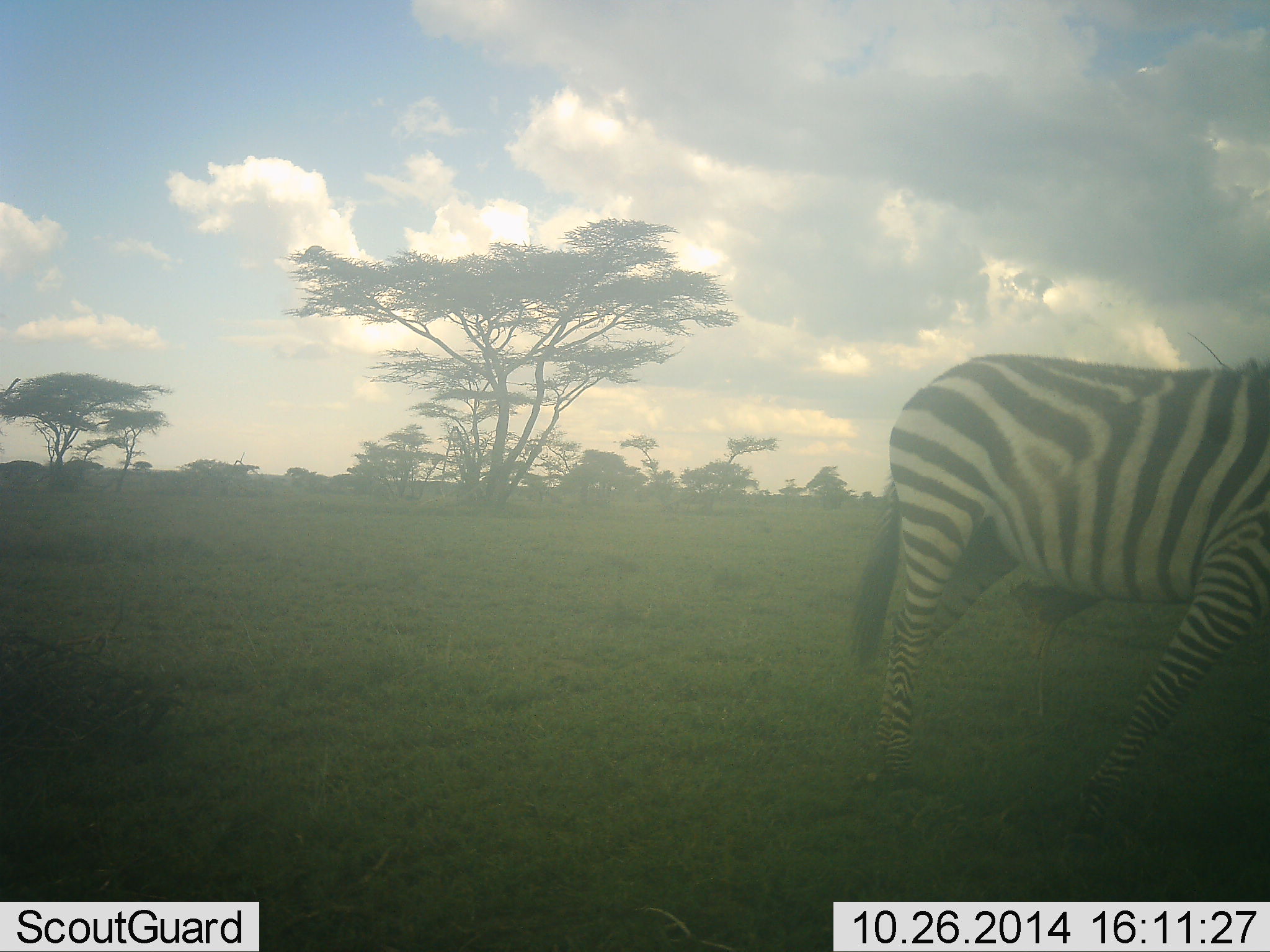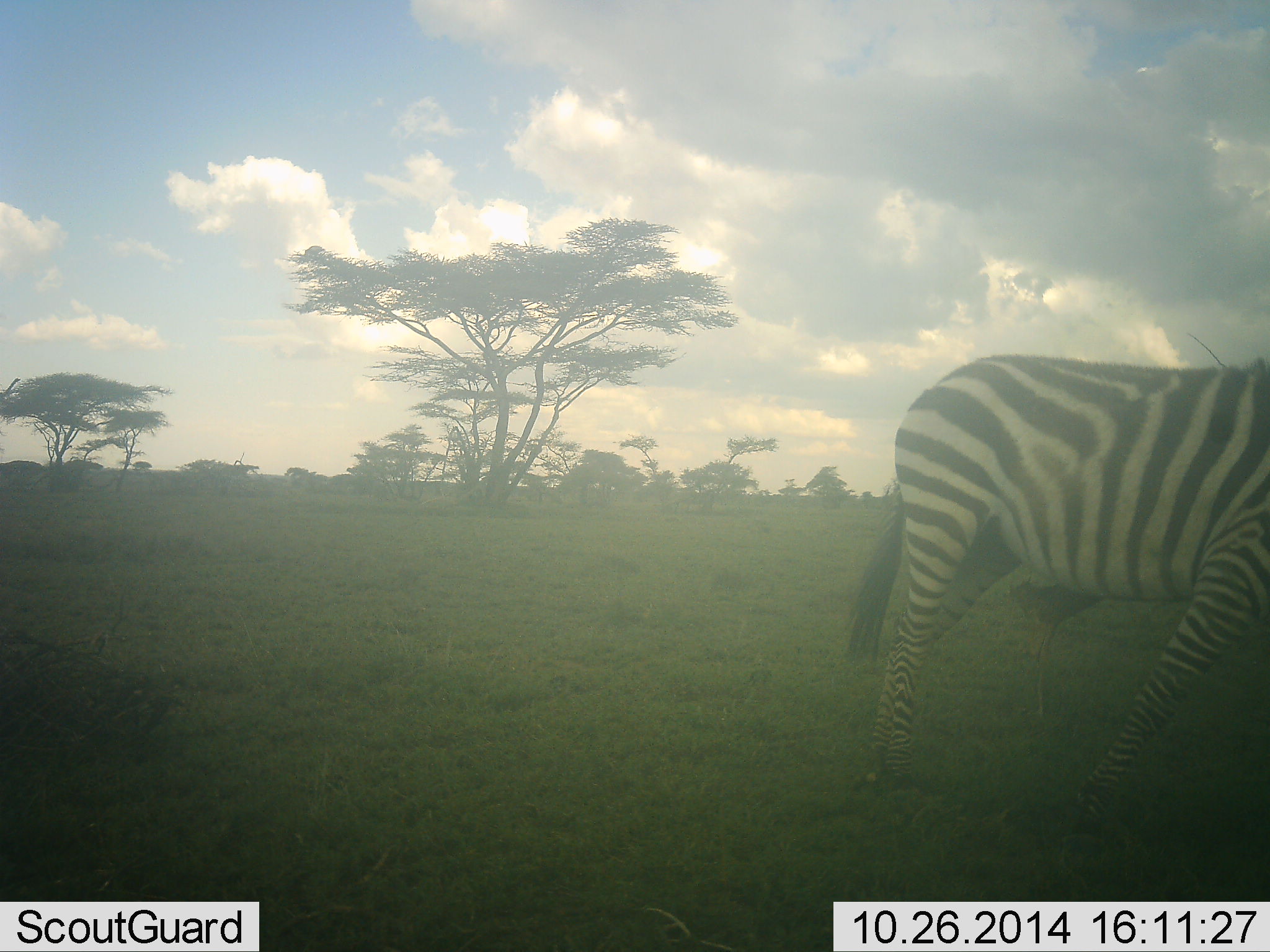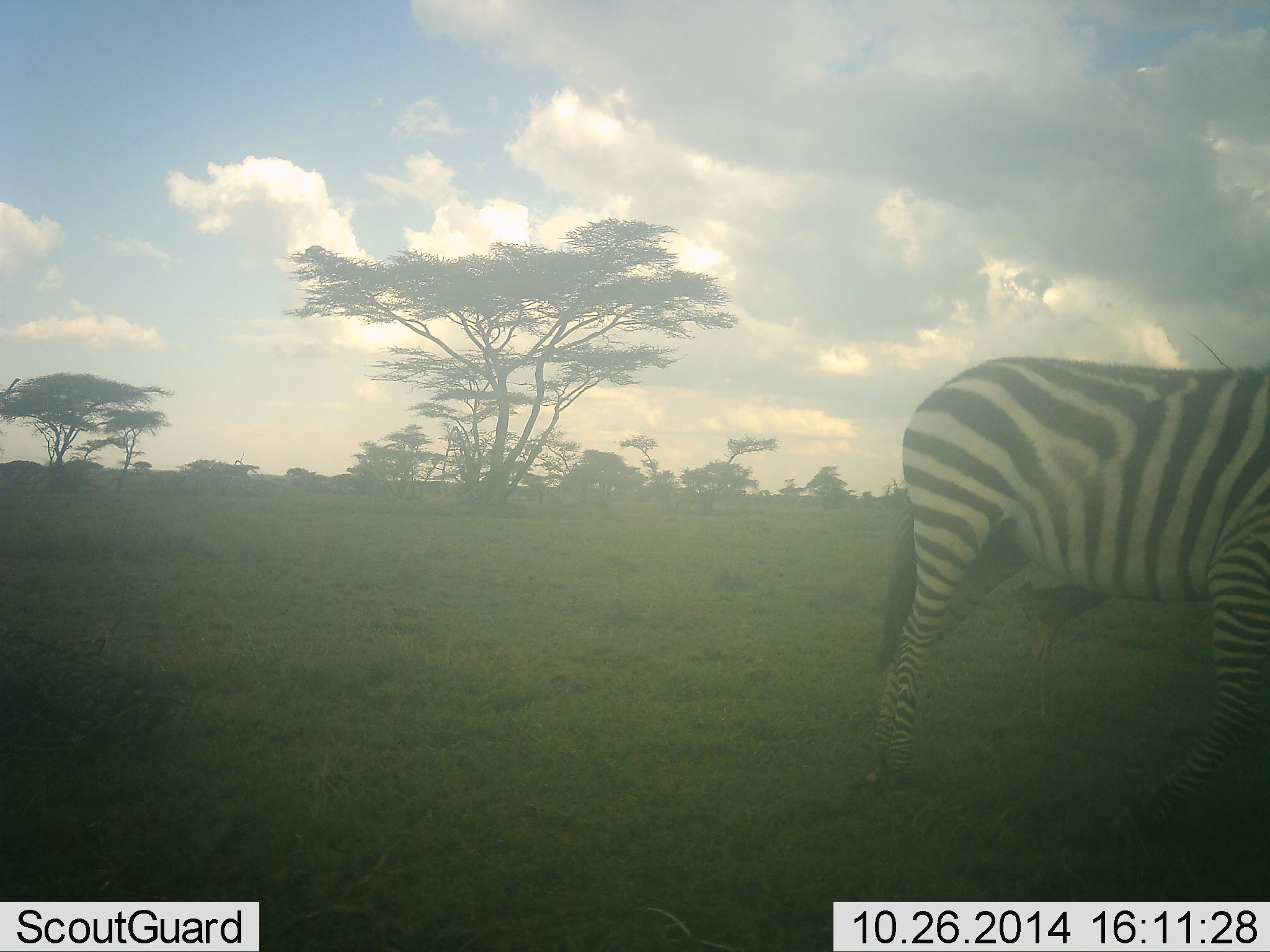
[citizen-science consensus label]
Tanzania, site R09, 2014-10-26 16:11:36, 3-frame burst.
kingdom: Animalia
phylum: Chordata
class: Mammalia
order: Perissodactyla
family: Equidae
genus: Equus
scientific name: Equus quagga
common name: plains zebra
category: zebra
Zebra (plains zebra) (Equus quagga), count 1. Behavior (volunteer vote fractions): standing 45%, resting 0%, moving 55%, interacting 0%. Young present (vote fraction): 9%. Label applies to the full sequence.